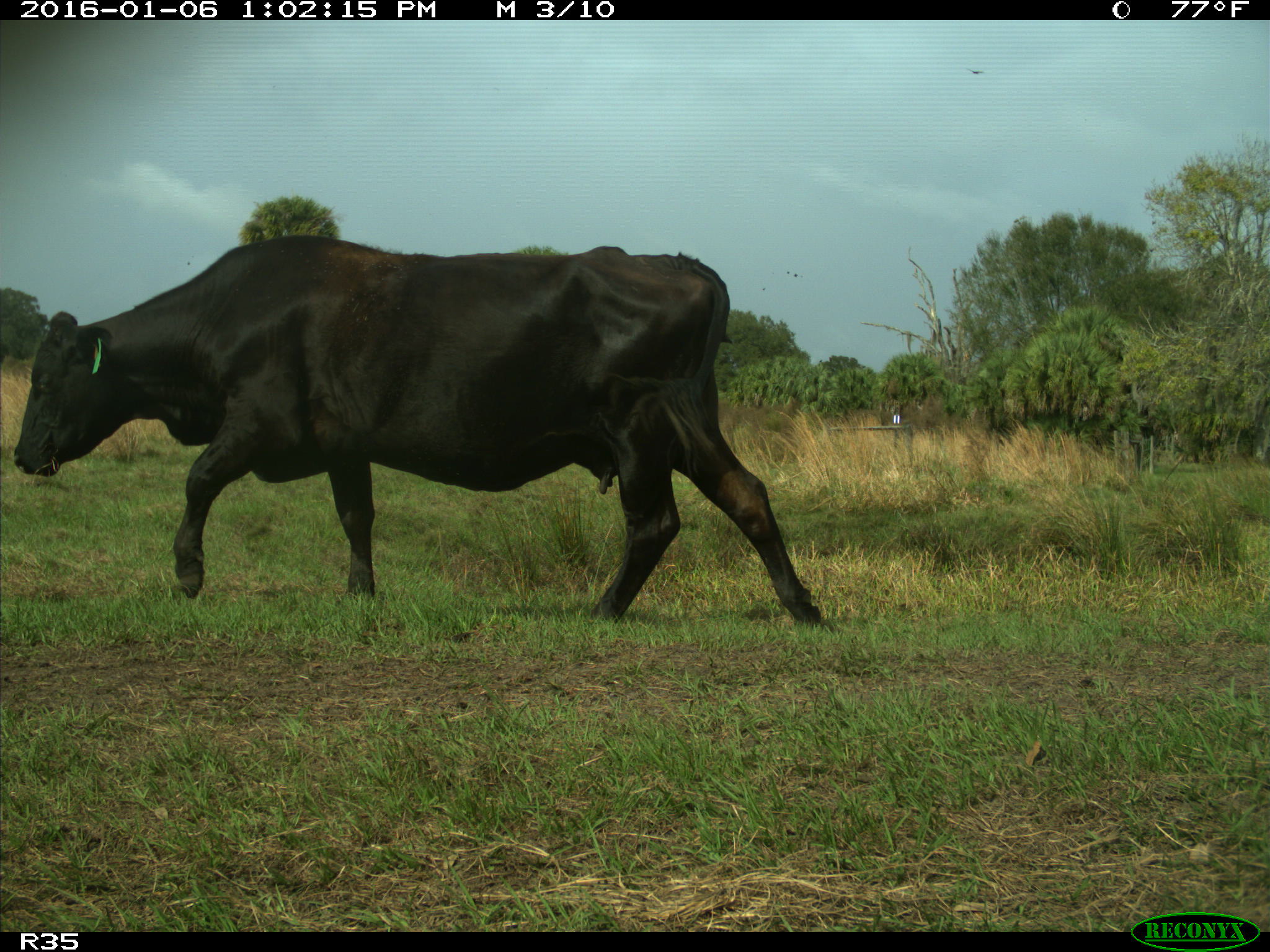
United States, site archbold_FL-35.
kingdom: Animalia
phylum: Chordata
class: Mammalia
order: Artiodactyla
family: Bovidae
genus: Bos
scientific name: Bos taurus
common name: domestic cow